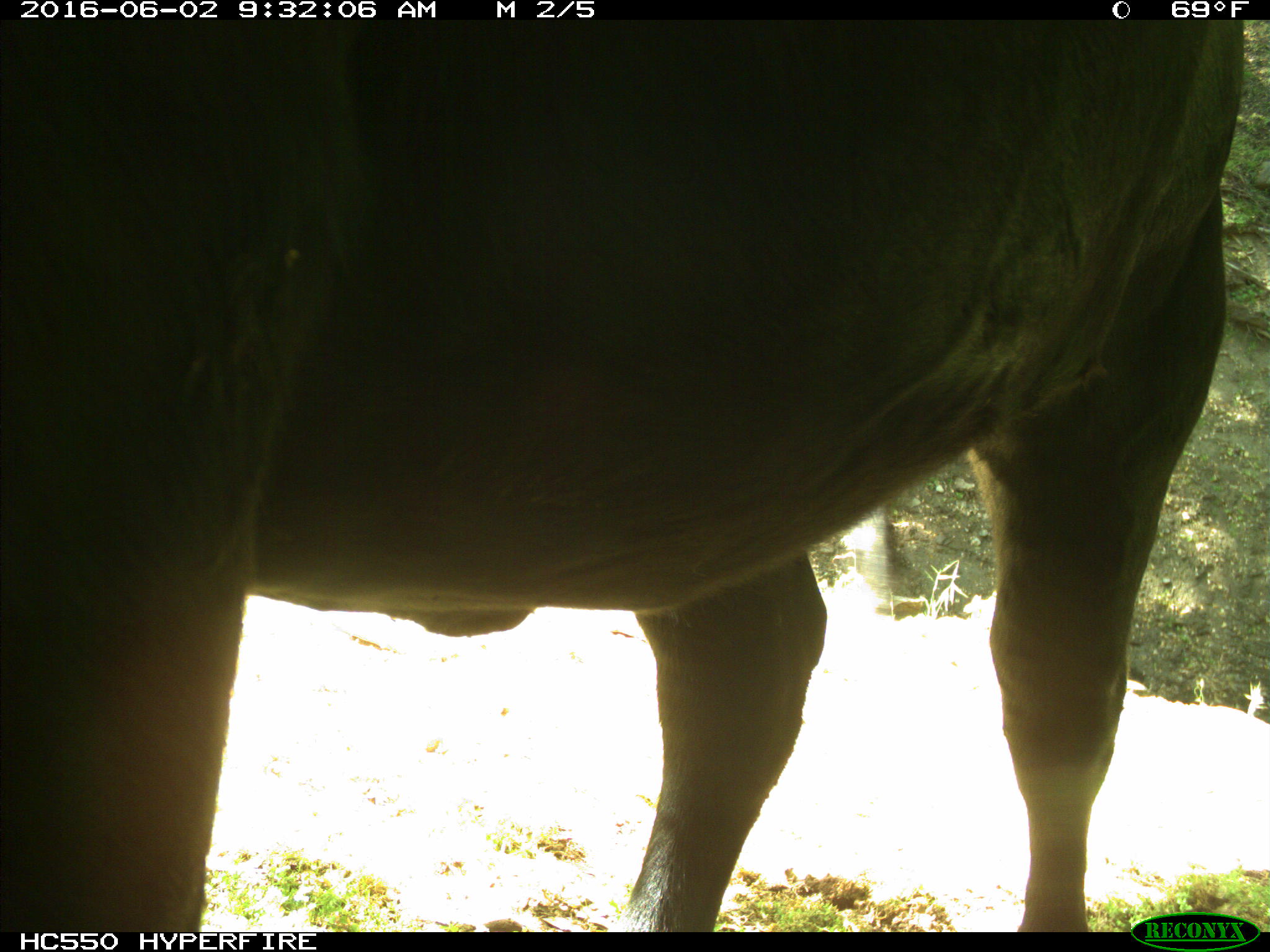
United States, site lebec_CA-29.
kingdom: Animalia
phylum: Chordata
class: Mammalia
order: Artiodactyla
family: Bovidae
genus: Bos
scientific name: Bos taurus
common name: domestic cow